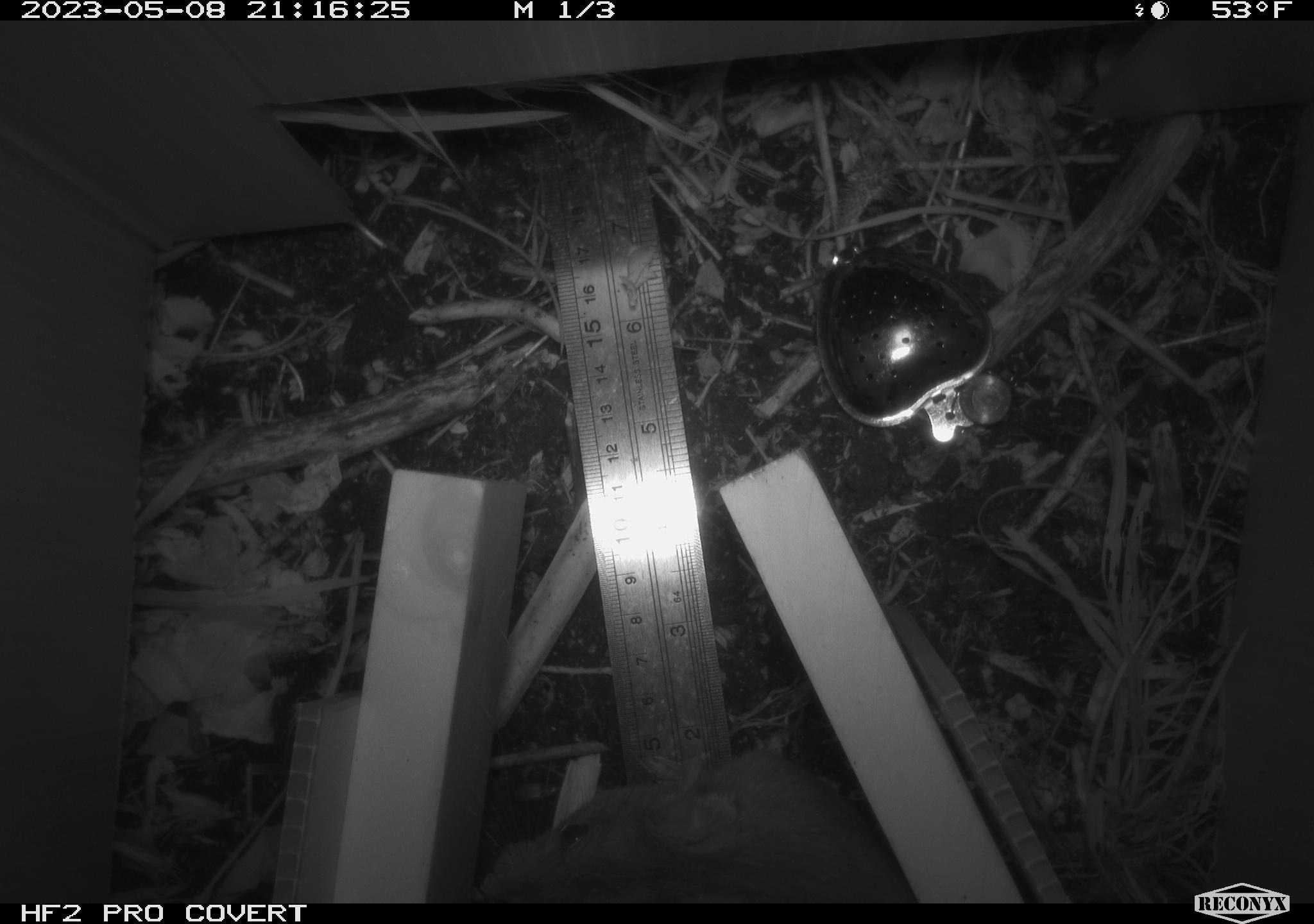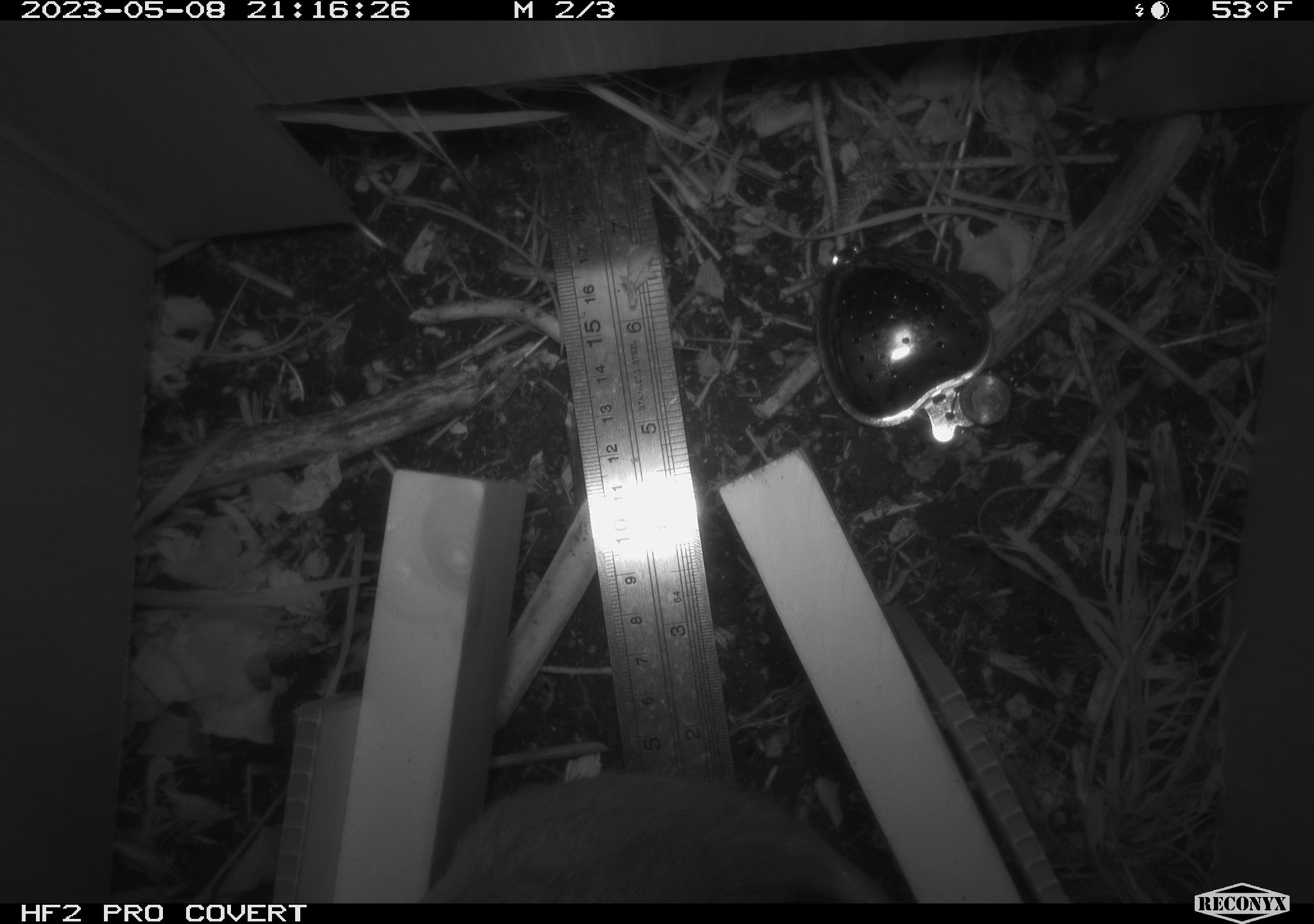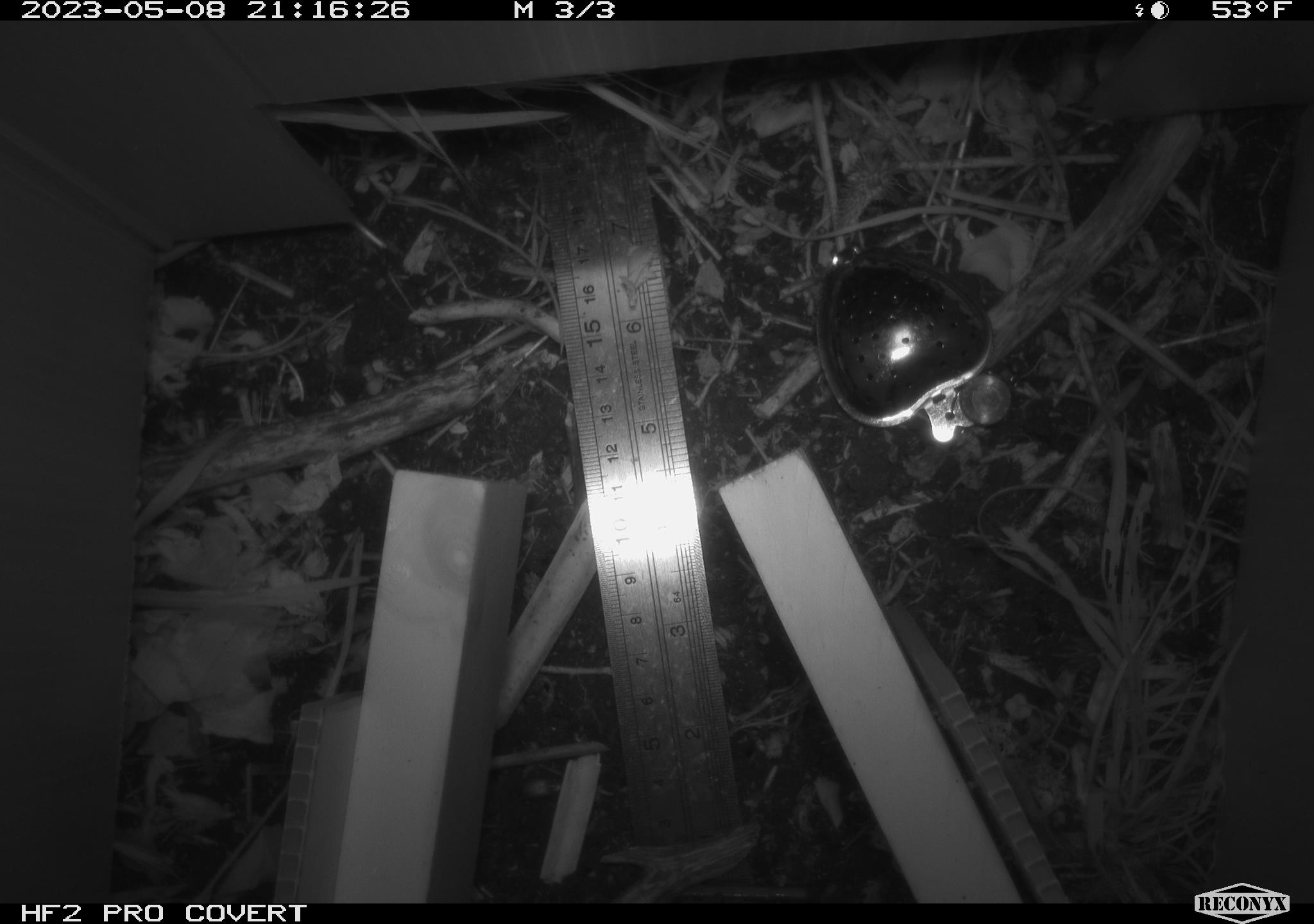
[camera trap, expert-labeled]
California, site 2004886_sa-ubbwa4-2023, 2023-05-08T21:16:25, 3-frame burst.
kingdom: Animalia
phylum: Chordata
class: Mammalia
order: Rodentia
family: Muridae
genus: Rattus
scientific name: Rattus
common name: rat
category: rattus species